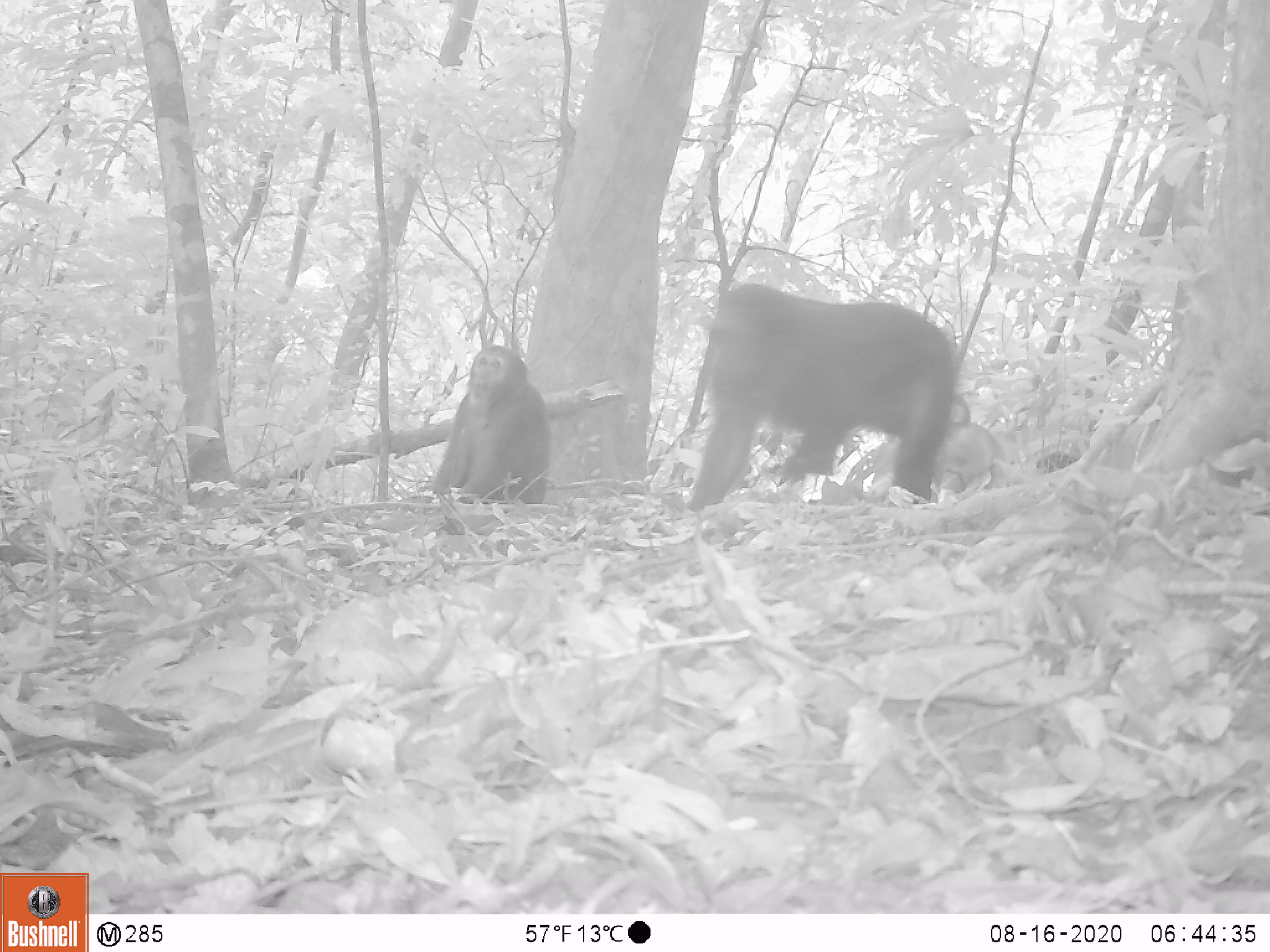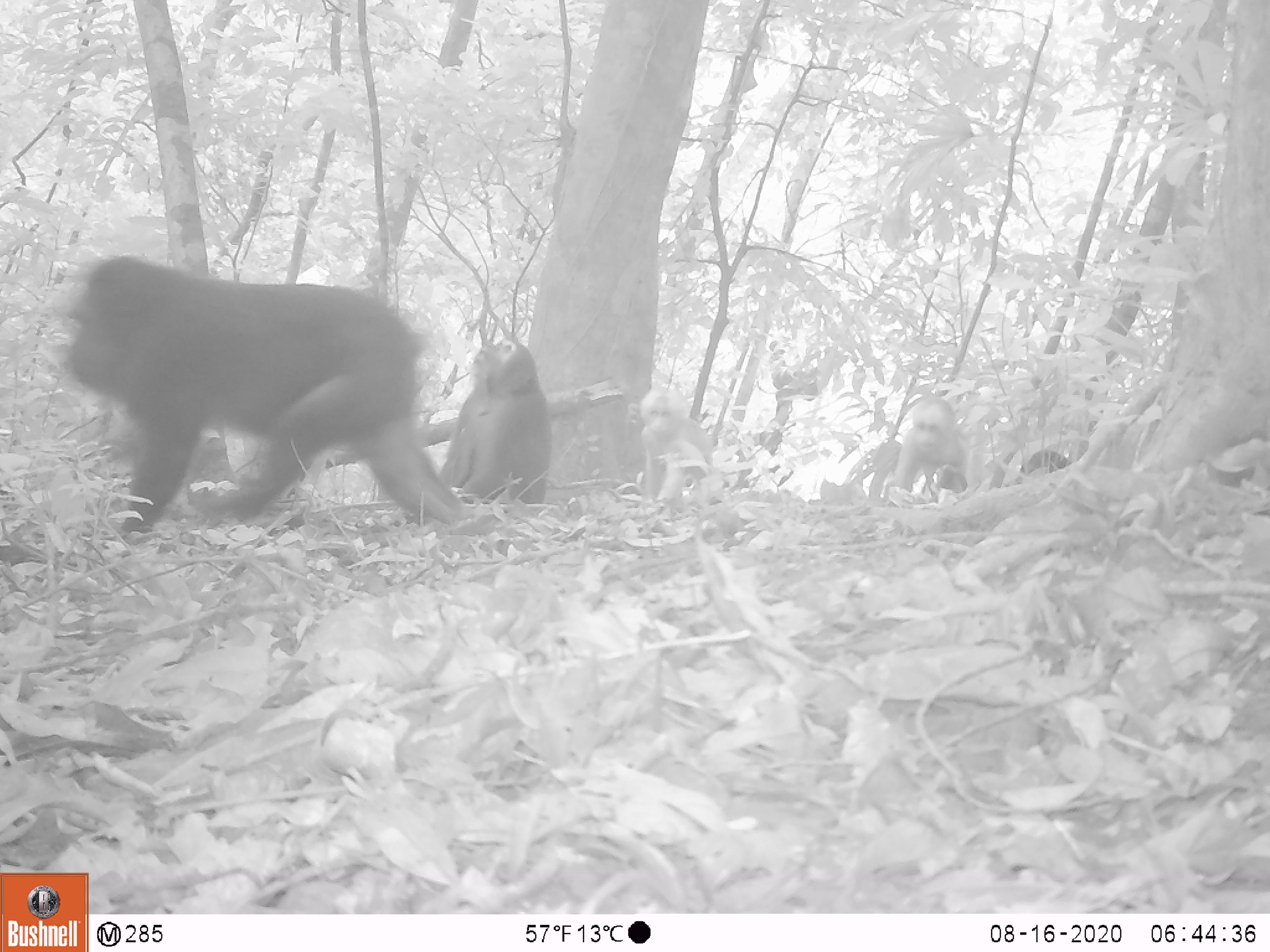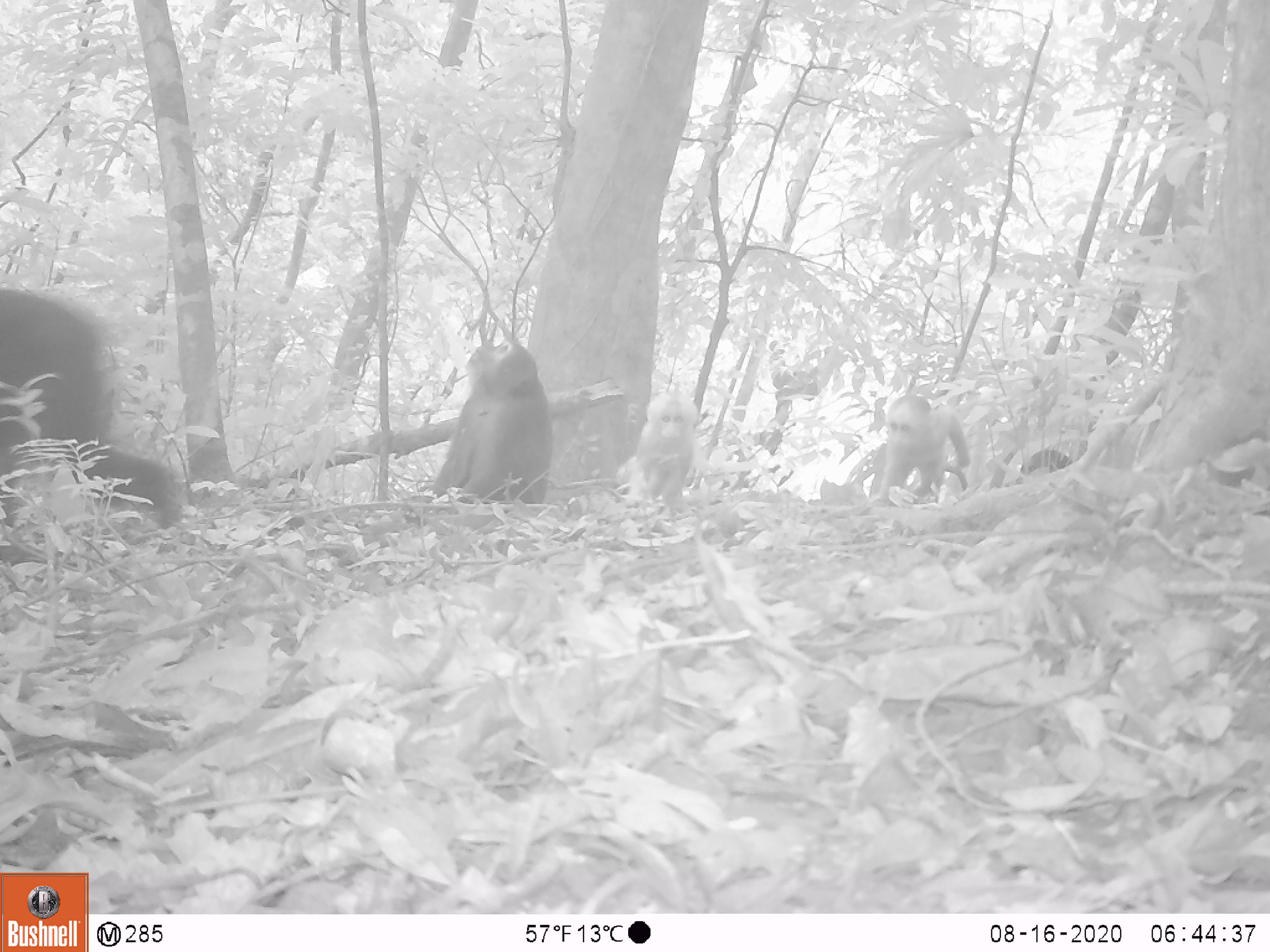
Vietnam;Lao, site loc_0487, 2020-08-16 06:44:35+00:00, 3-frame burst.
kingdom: Animalia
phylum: Chordata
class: Mammalia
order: Primates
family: Cercopithecidae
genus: Macaca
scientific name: Macaca arctoides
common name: stump-tailed macaque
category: stump tailed macaque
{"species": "stump tailed macaque (stump-tailed macaque) (Macaca arctoides)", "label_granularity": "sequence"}